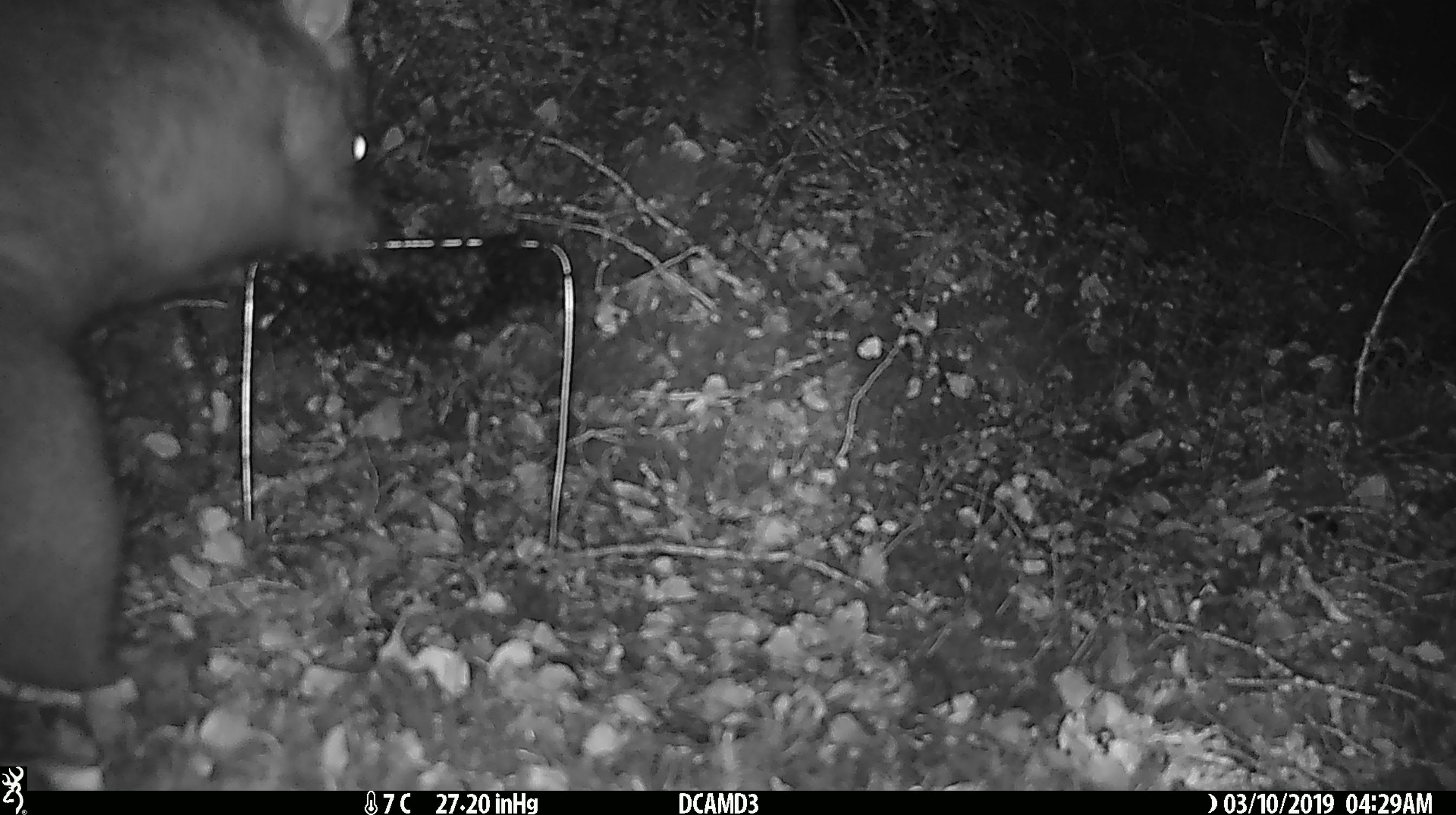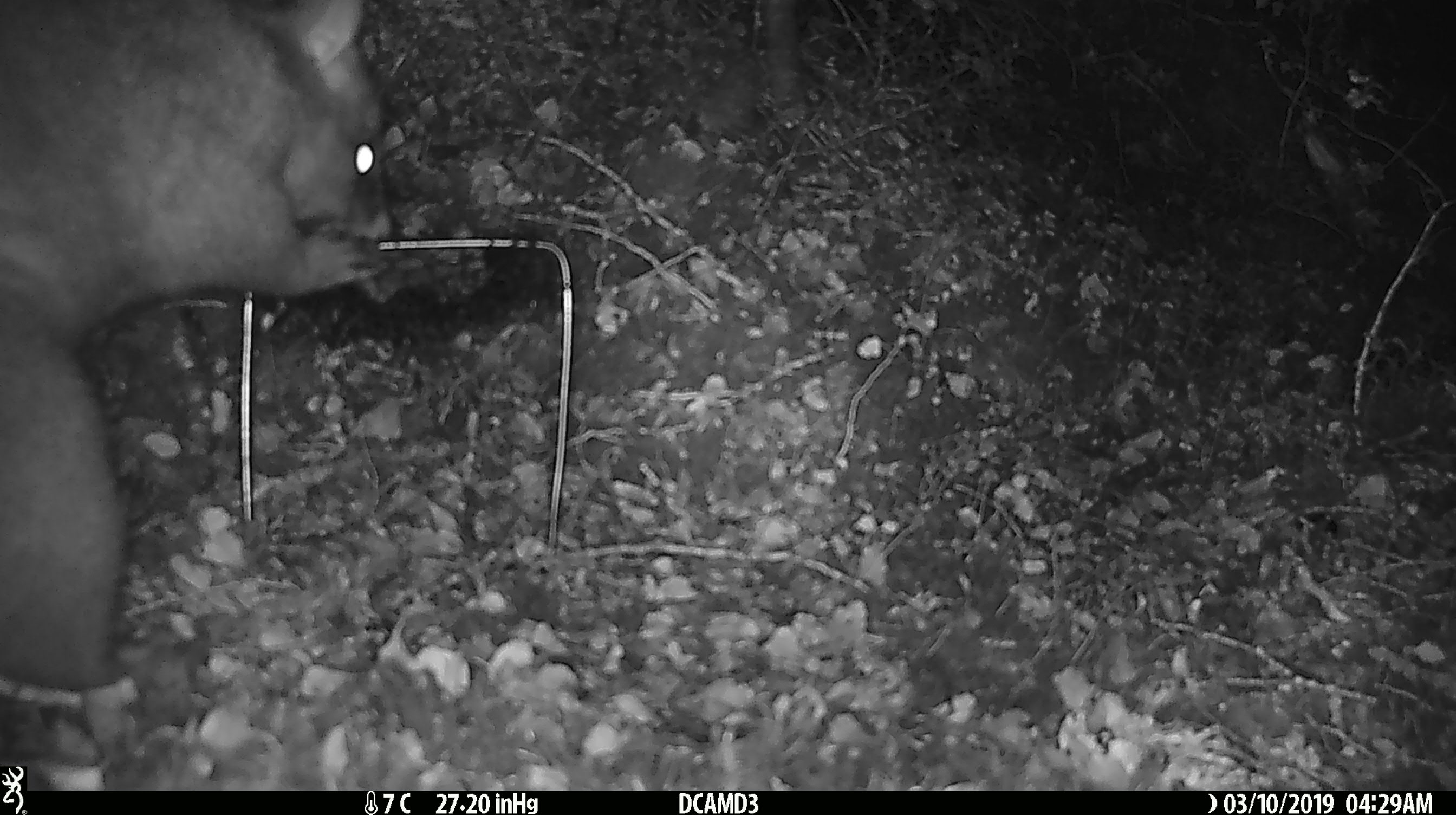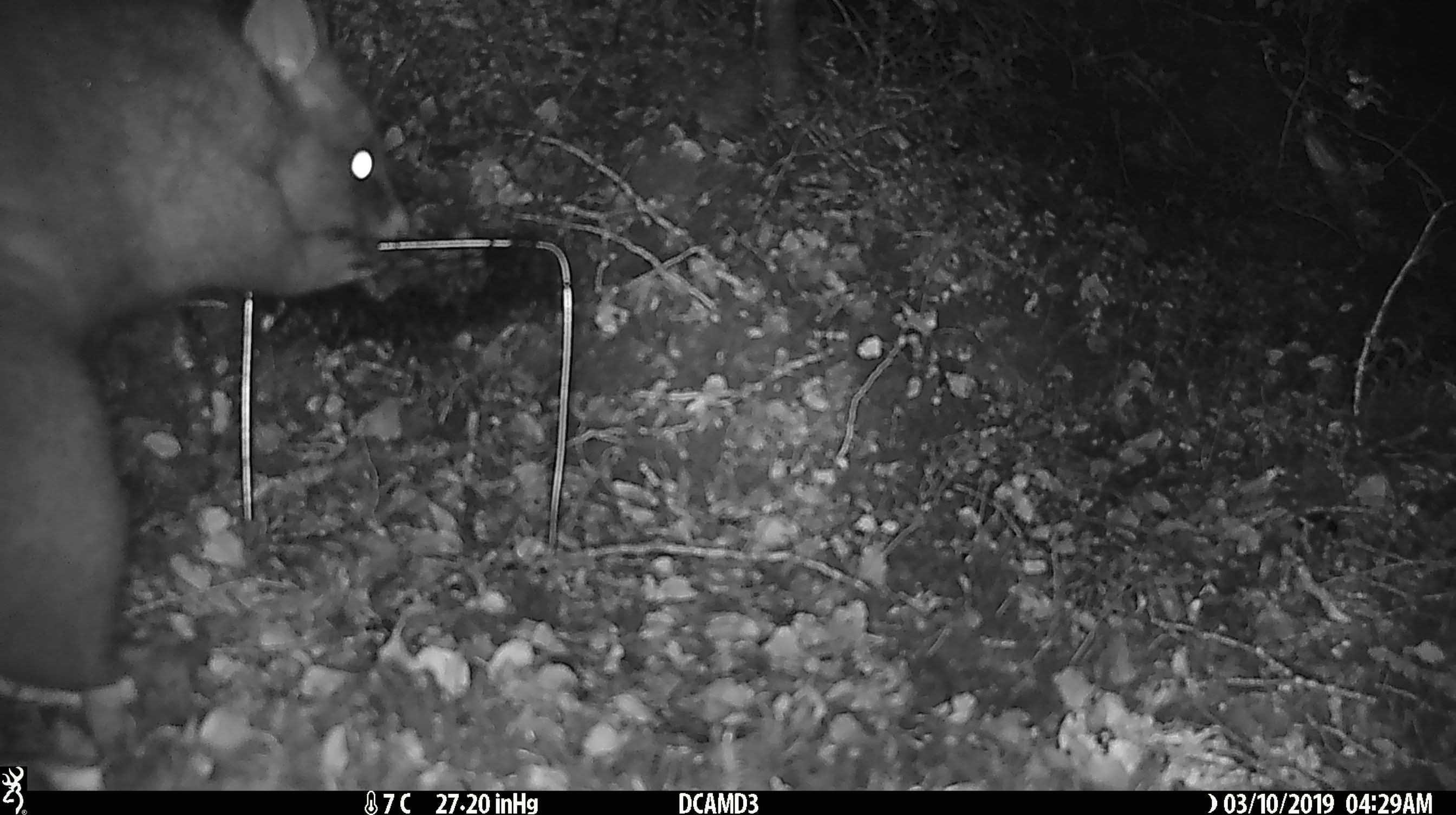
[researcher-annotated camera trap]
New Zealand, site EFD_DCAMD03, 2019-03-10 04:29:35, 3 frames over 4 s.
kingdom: Animalia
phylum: Chordata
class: Mammalia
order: Diprotodontia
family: Phalangeridae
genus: Trichosurus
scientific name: Trichosurus vulpecula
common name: common brushtail possum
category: possum